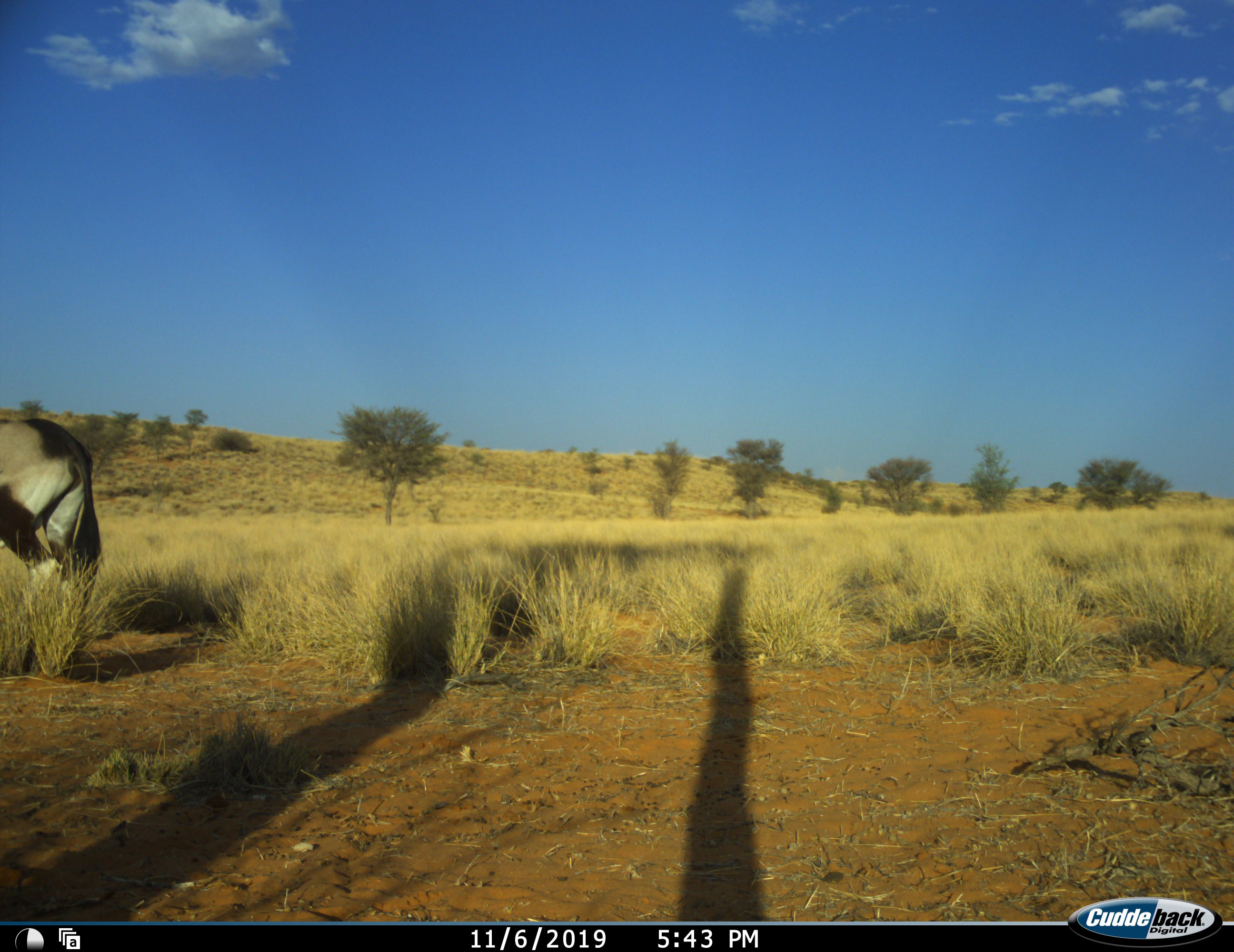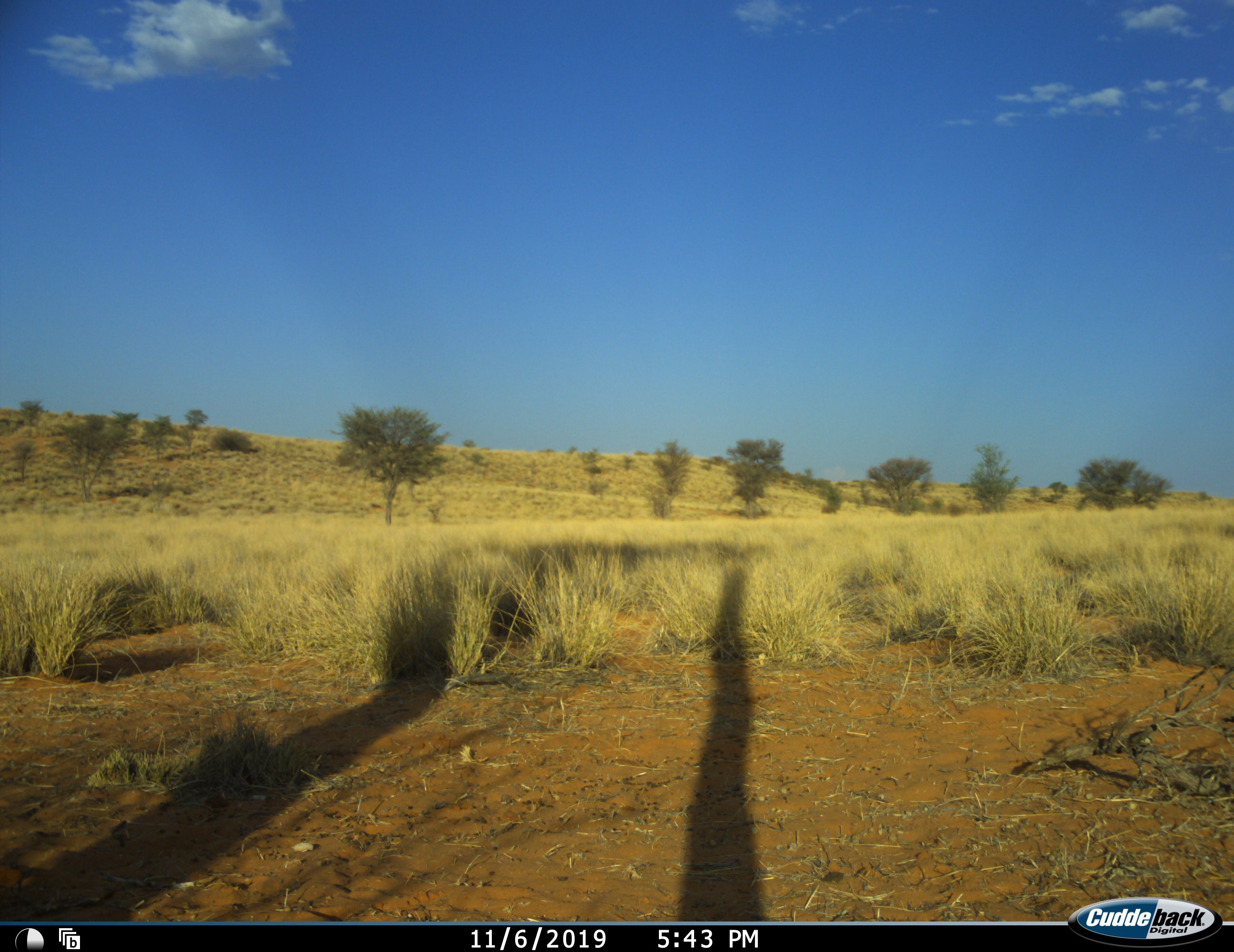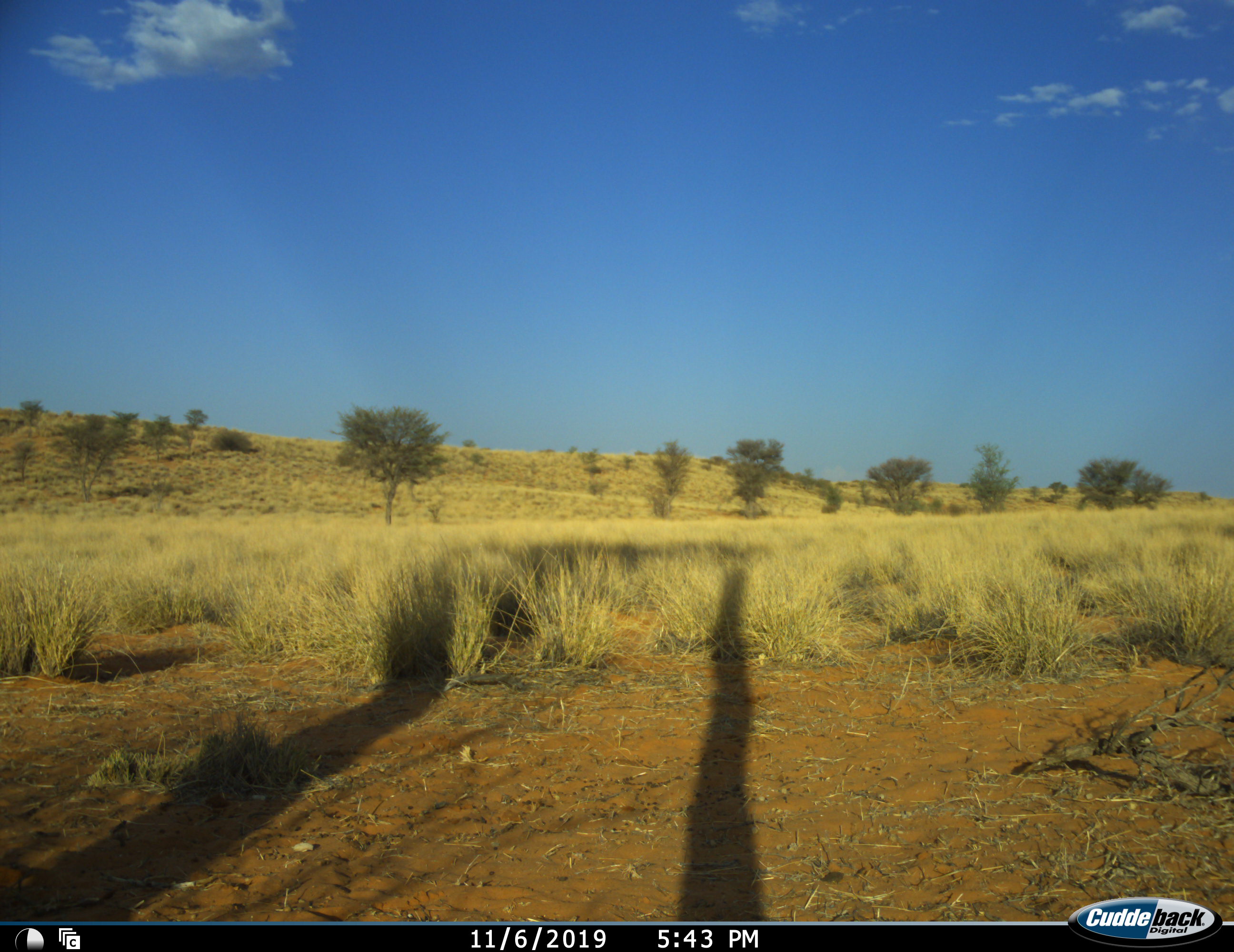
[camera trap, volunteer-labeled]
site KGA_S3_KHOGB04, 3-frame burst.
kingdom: Animalia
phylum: Chordata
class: Mammalia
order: Artiodactyla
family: Bovidae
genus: Oryx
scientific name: Oryx gazella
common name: gemsbok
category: oryx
Oryx (gemsbok) (Oryx gazella), count 1. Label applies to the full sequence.